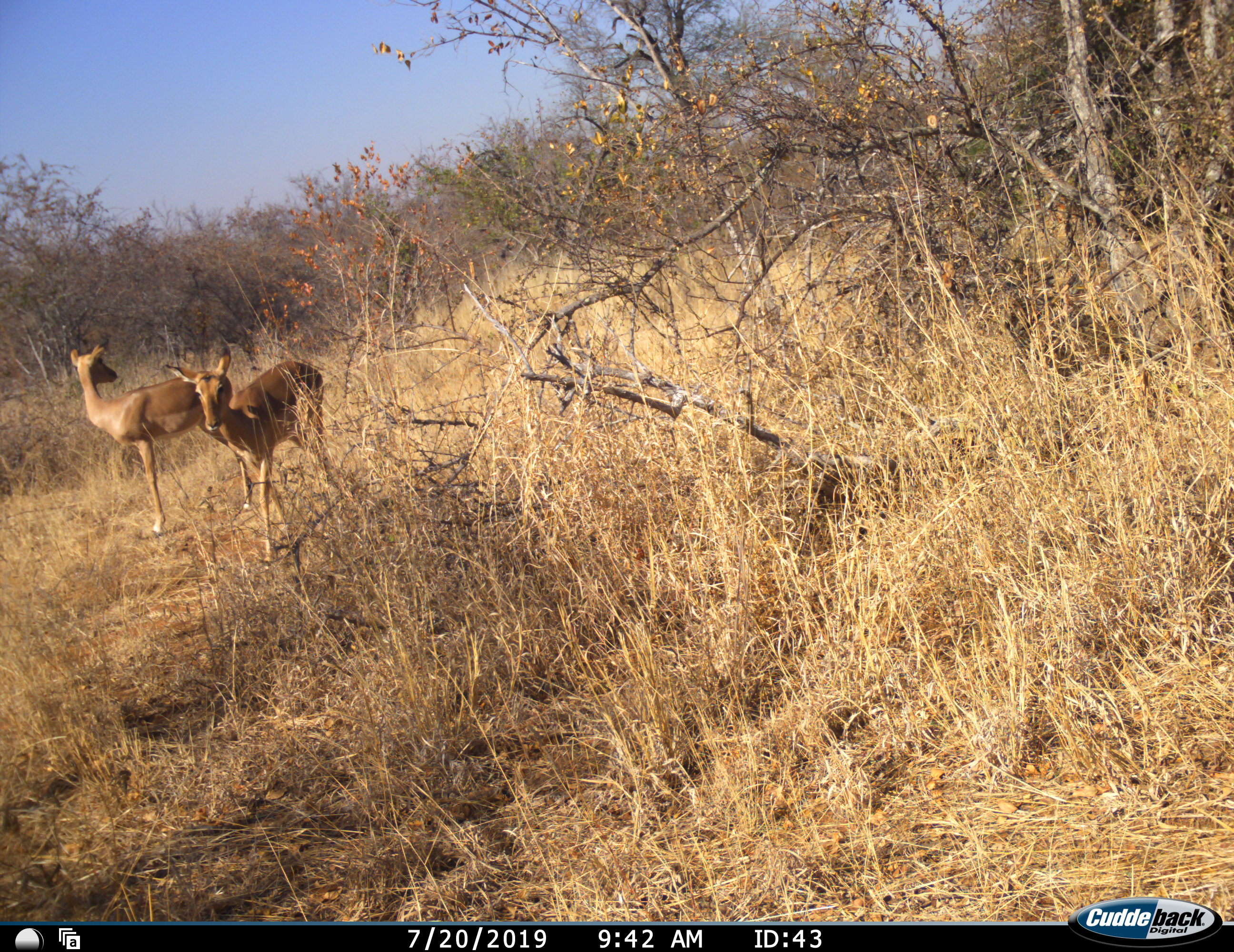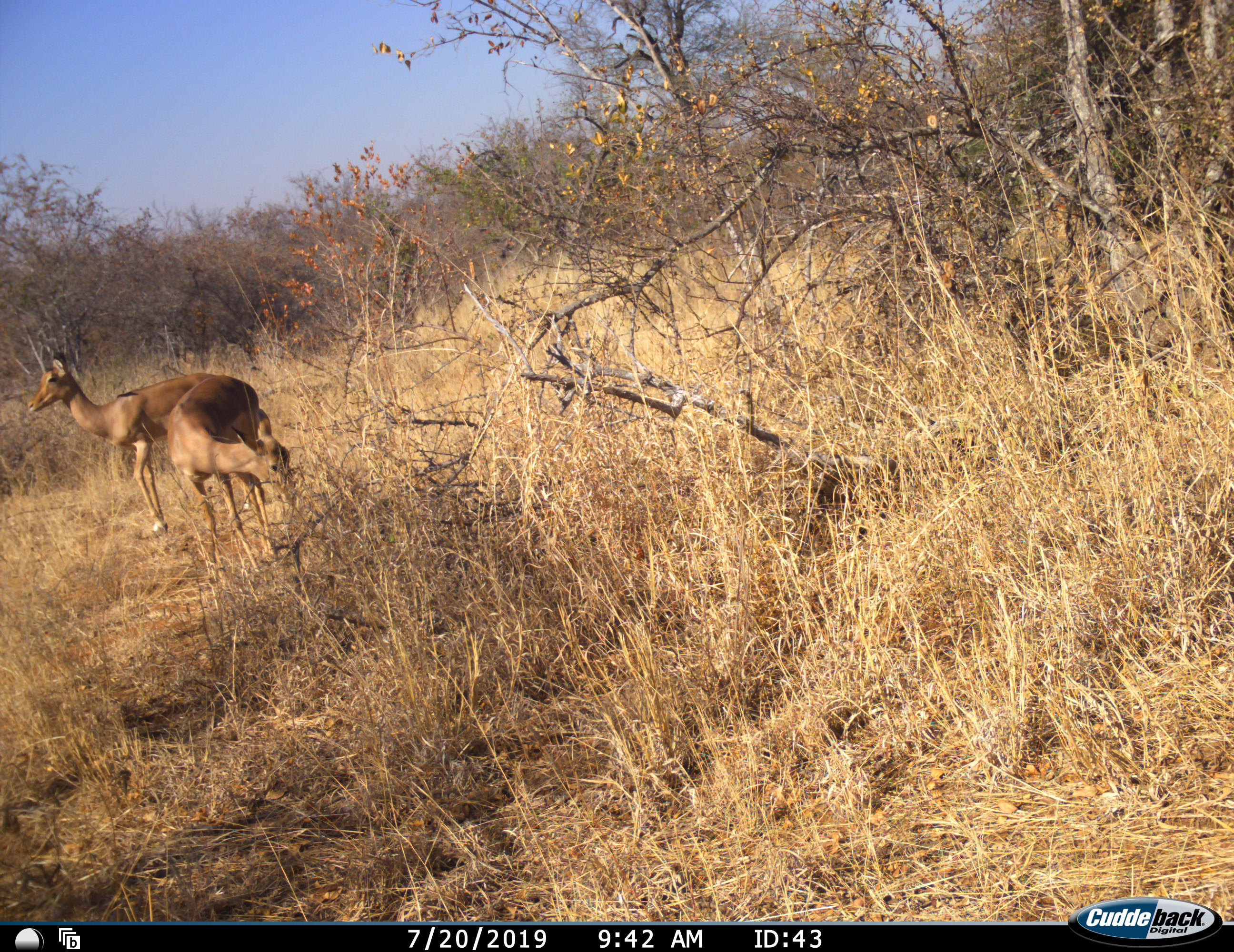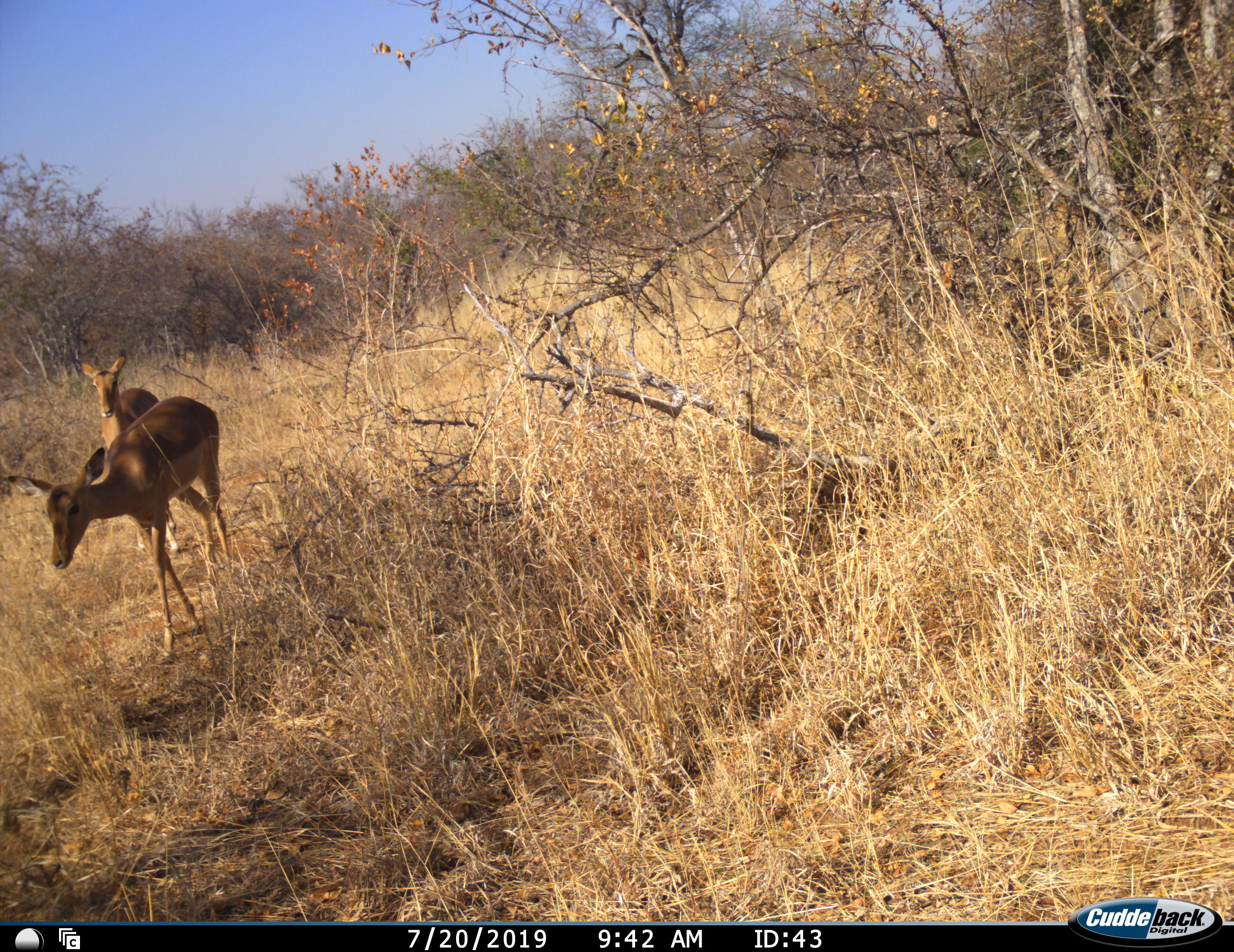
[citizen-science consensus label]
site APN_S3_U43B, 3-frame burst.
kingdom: Animalia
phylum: Chordata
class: Mammalia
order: Artiodactyla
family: Bovidae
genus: Aepyceros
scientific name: Aepyceros melampus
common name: impala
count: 2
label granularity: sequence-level